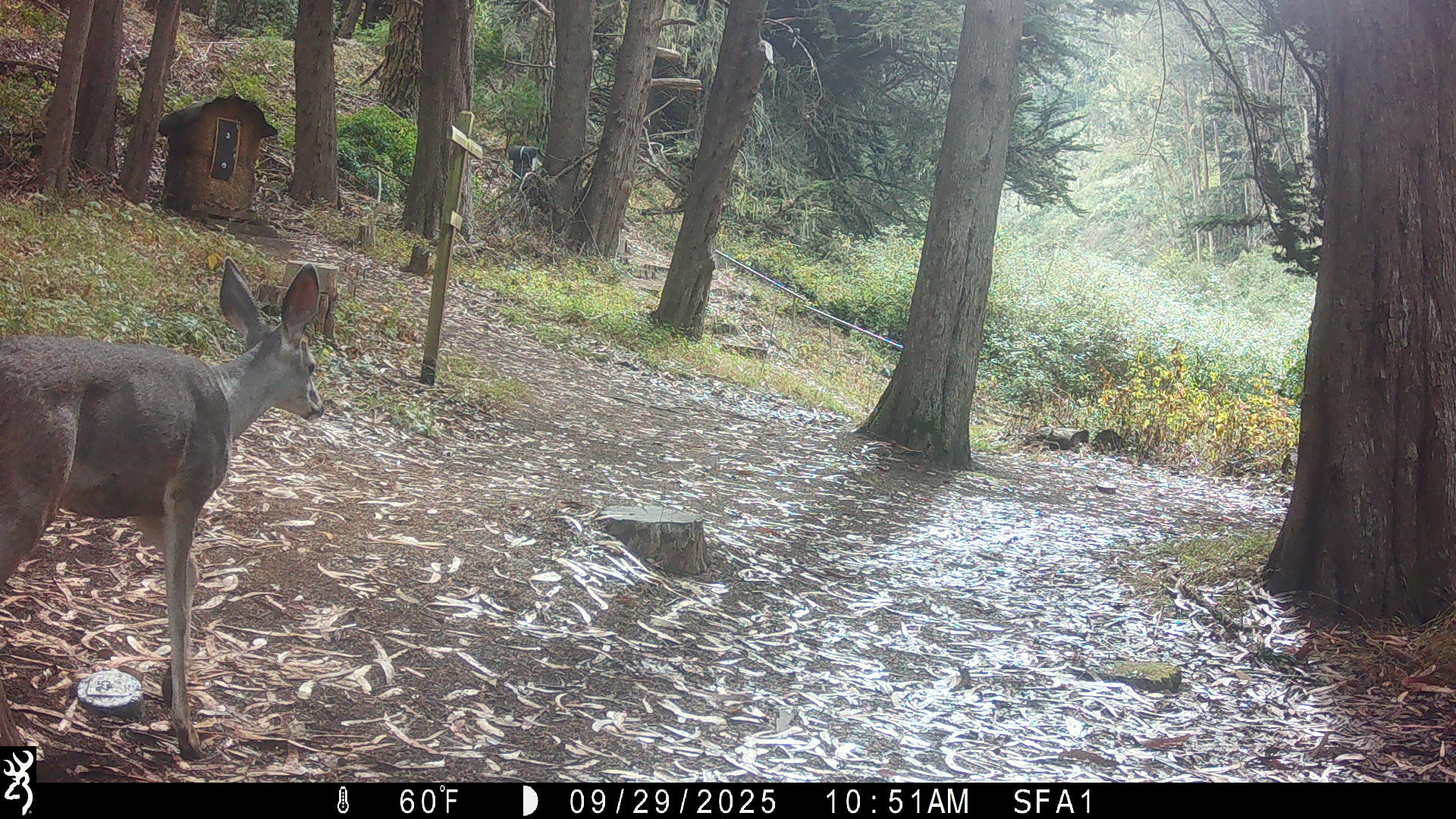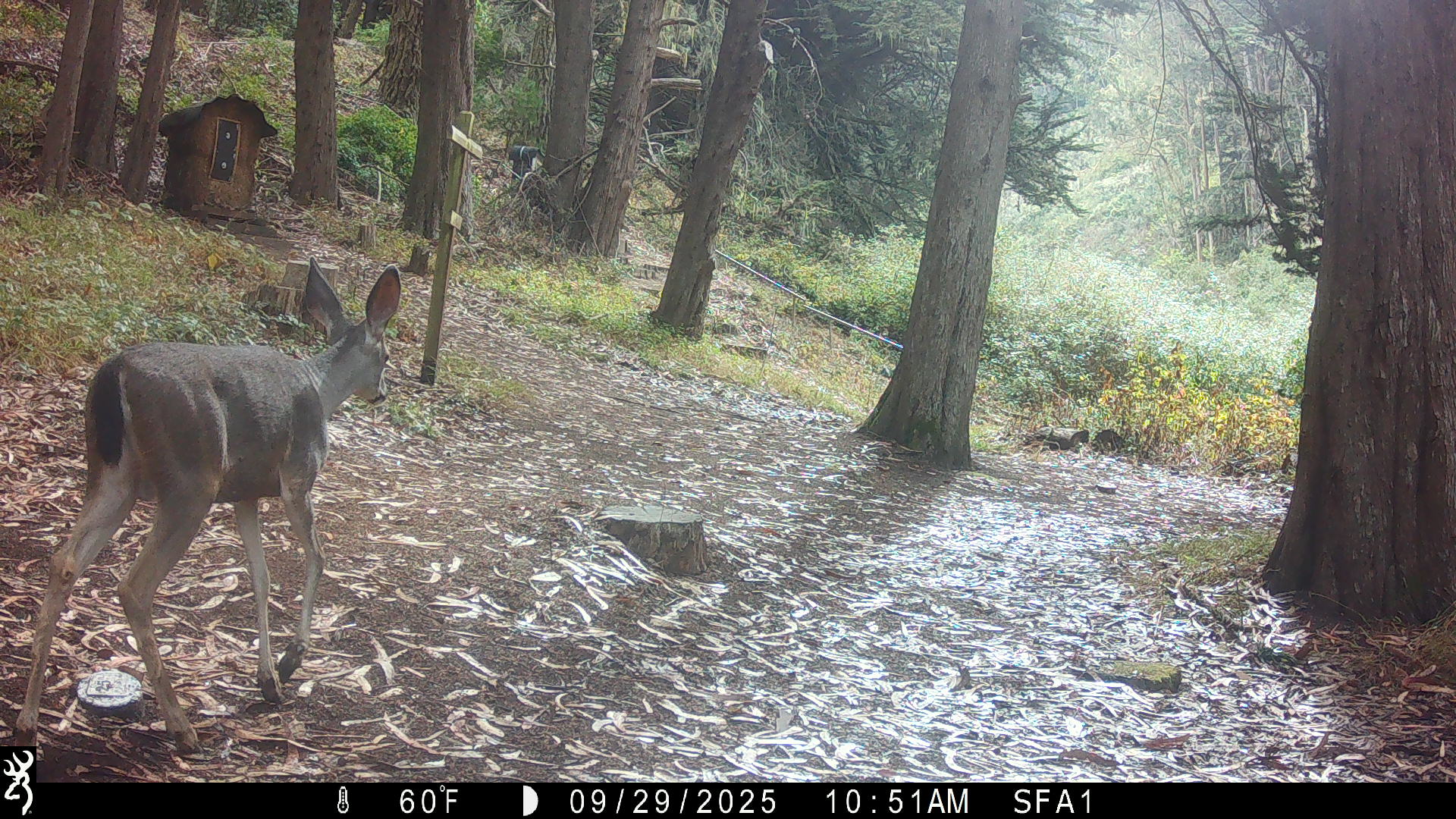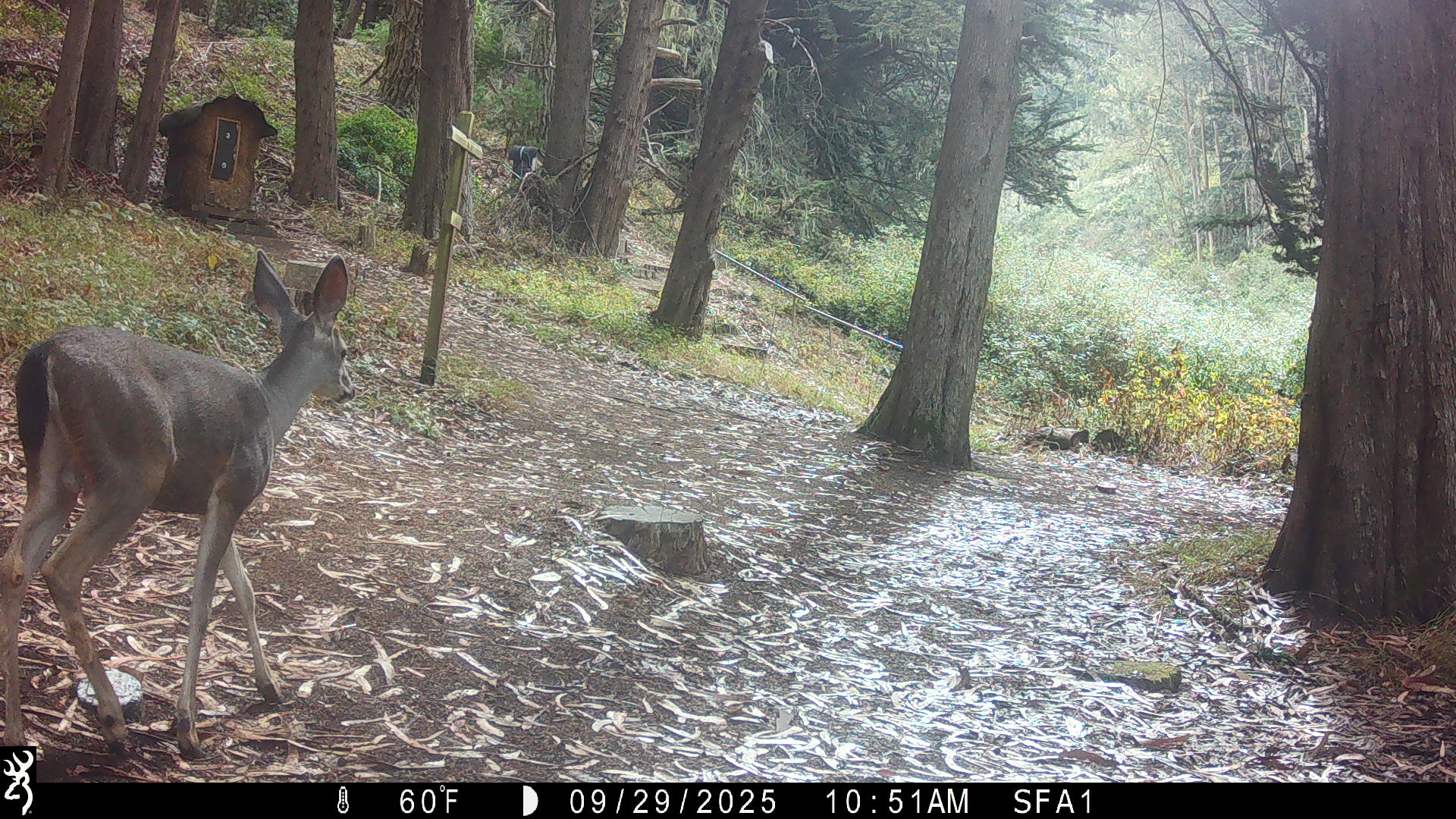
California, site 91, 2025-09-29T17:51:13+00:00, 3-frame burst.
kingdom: Animalia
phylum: Chordata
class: Mammalia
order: Artiodactyla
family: Cervidae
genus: Odocoileus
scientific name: Odocoileus hemionus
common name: mule deer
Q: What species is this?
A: Mule deer (Odocoileus hemionus).